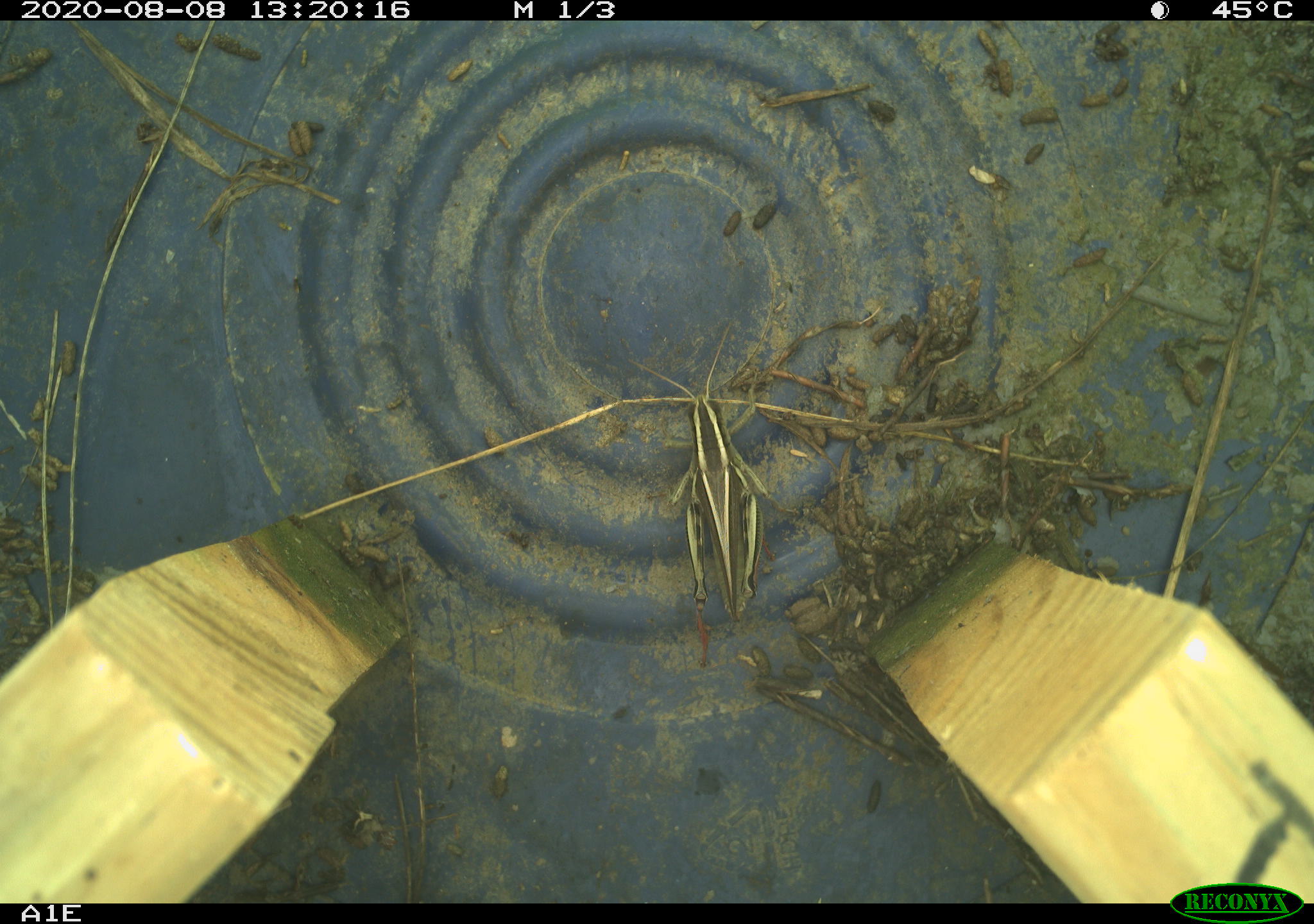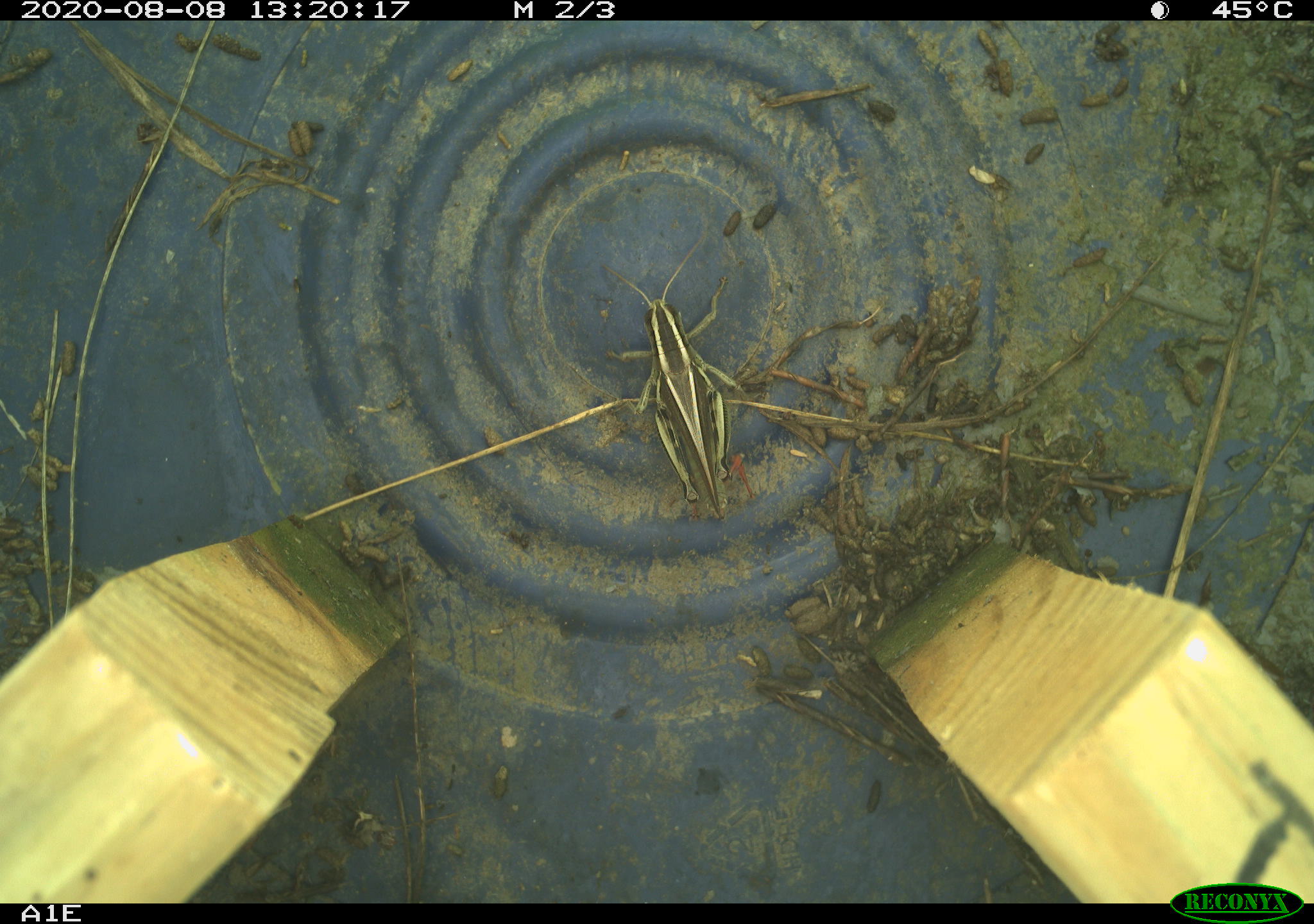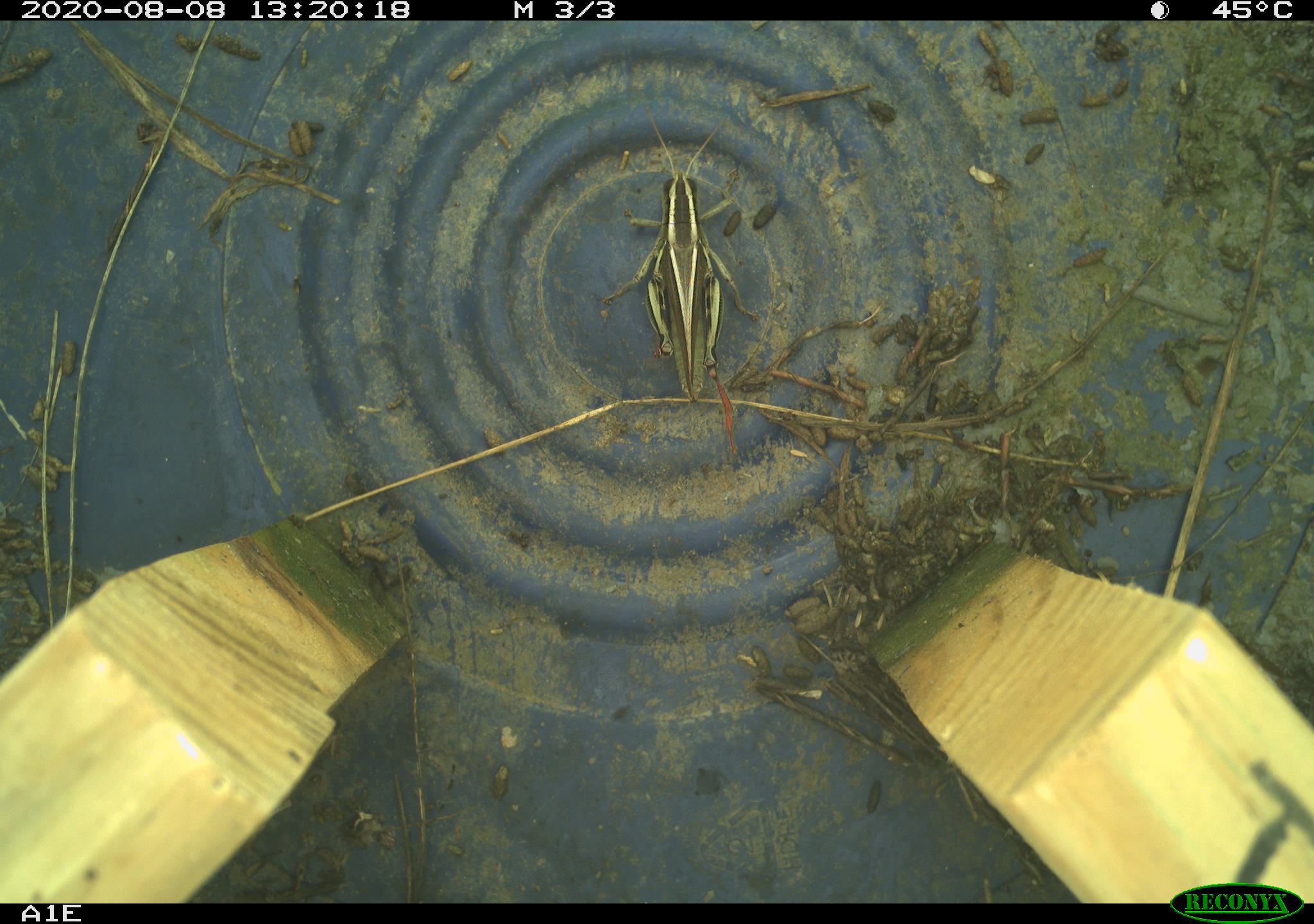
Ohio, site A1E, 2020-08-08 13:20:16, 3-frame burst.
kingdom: Animalia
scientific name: Animalia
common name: animal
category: invertebrate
Invertebrate (animal) (Animalia).